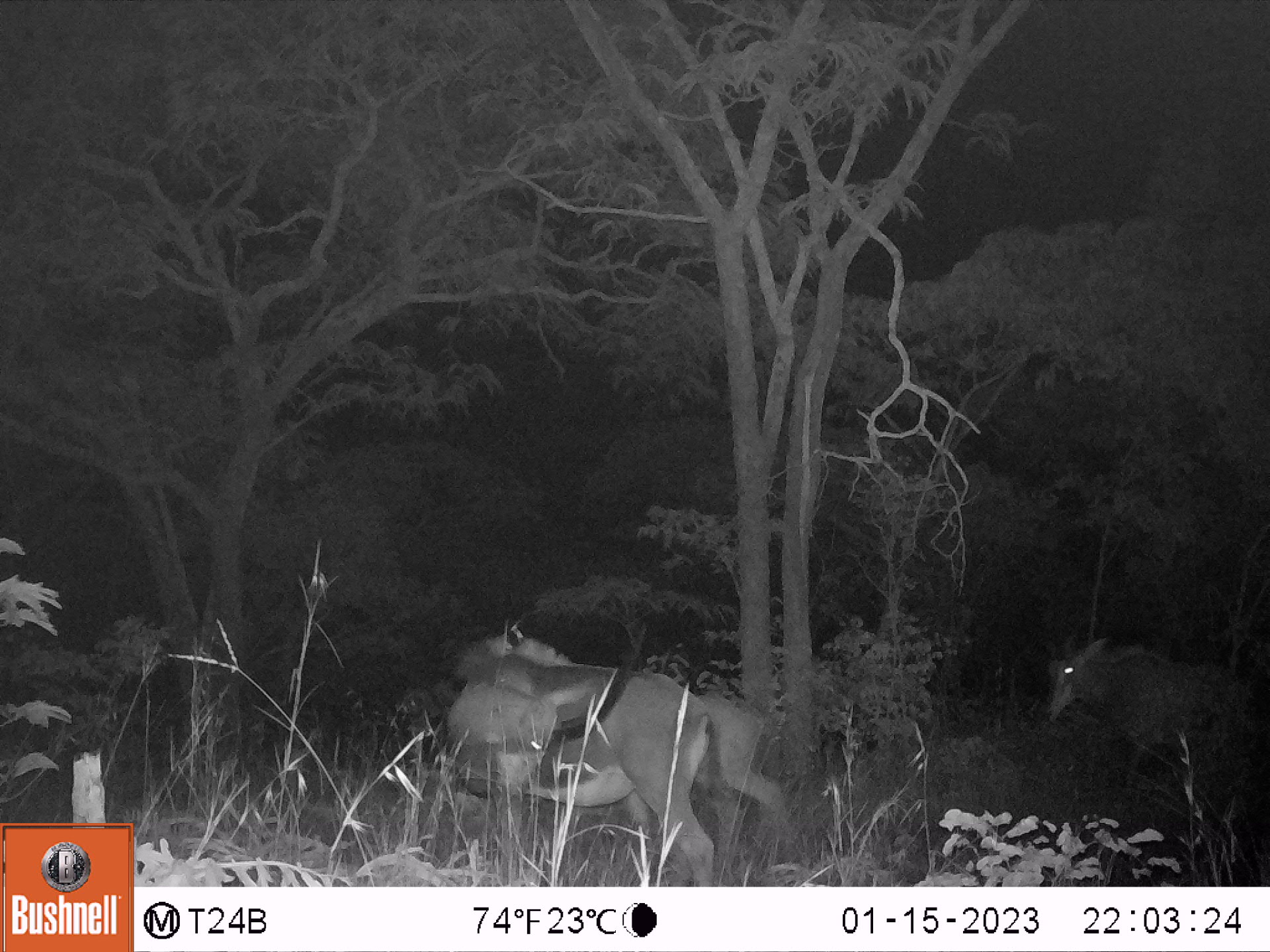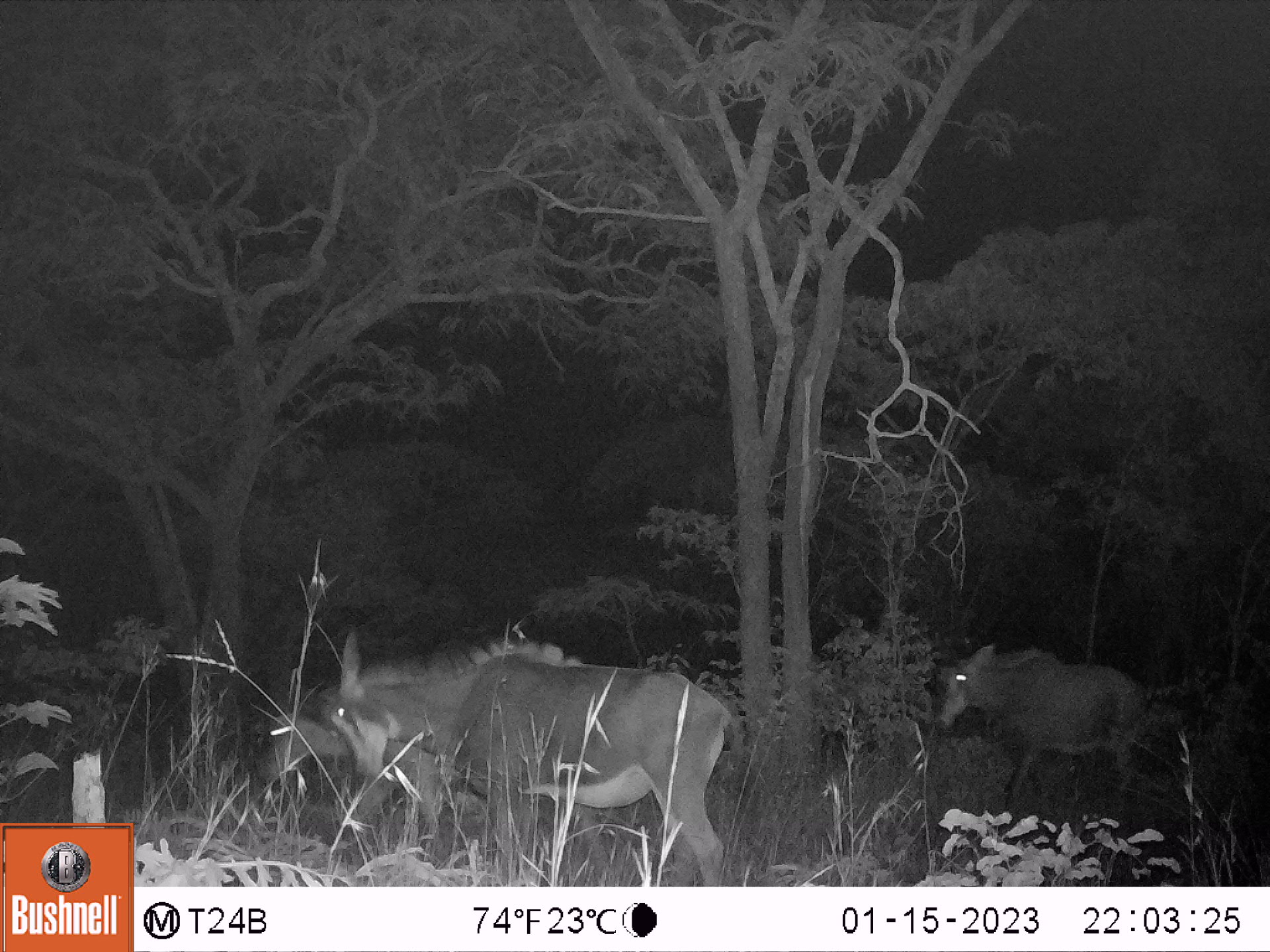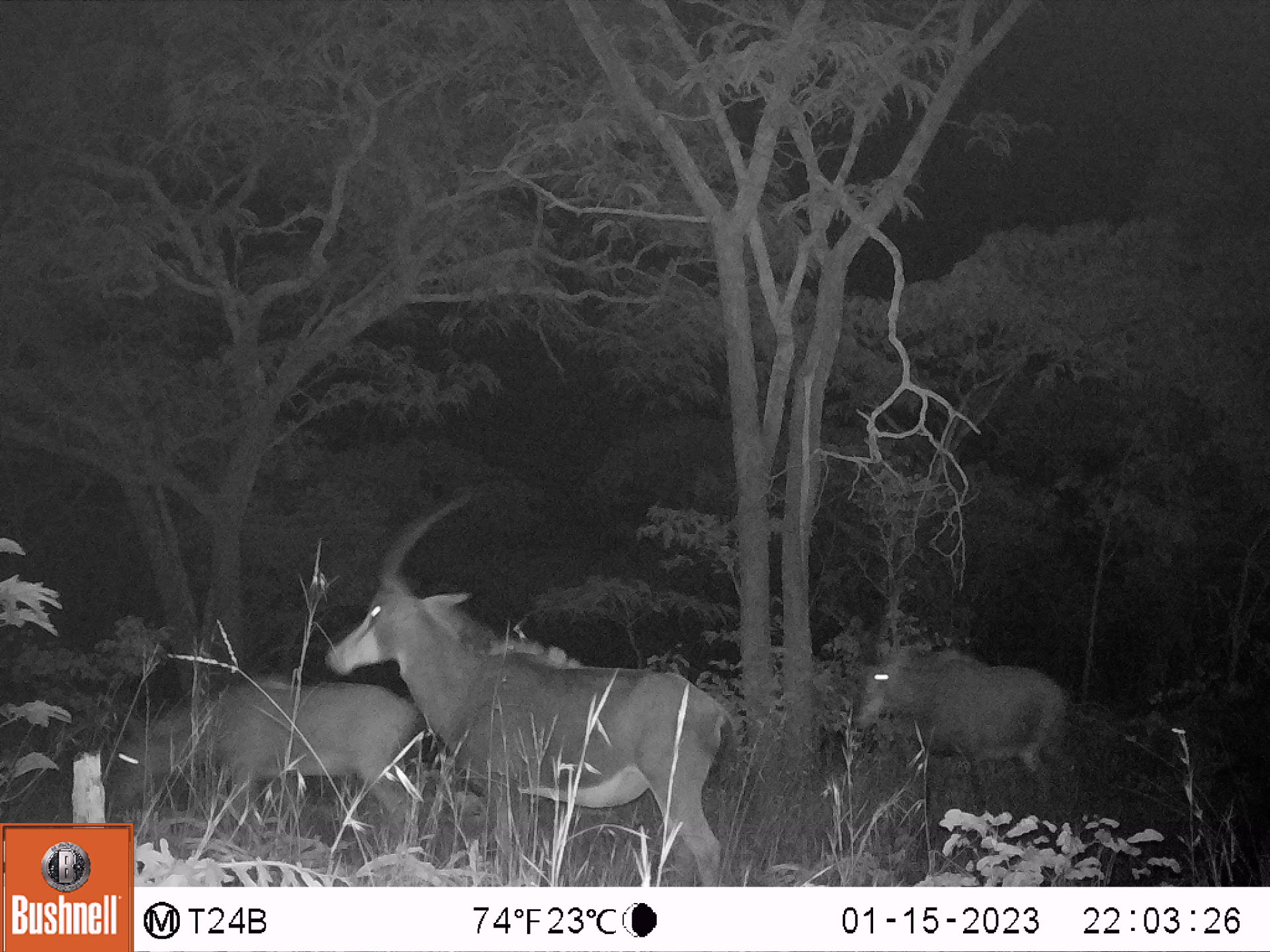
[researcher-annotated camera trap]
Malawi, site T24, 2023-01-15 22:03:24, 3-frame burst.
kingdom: Animalia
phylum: Chordata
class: Mammalia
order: Artiodactyla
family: Bovidae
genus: Hippotragus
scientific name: Hippotragus niger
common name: sable antelope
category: sable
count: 3